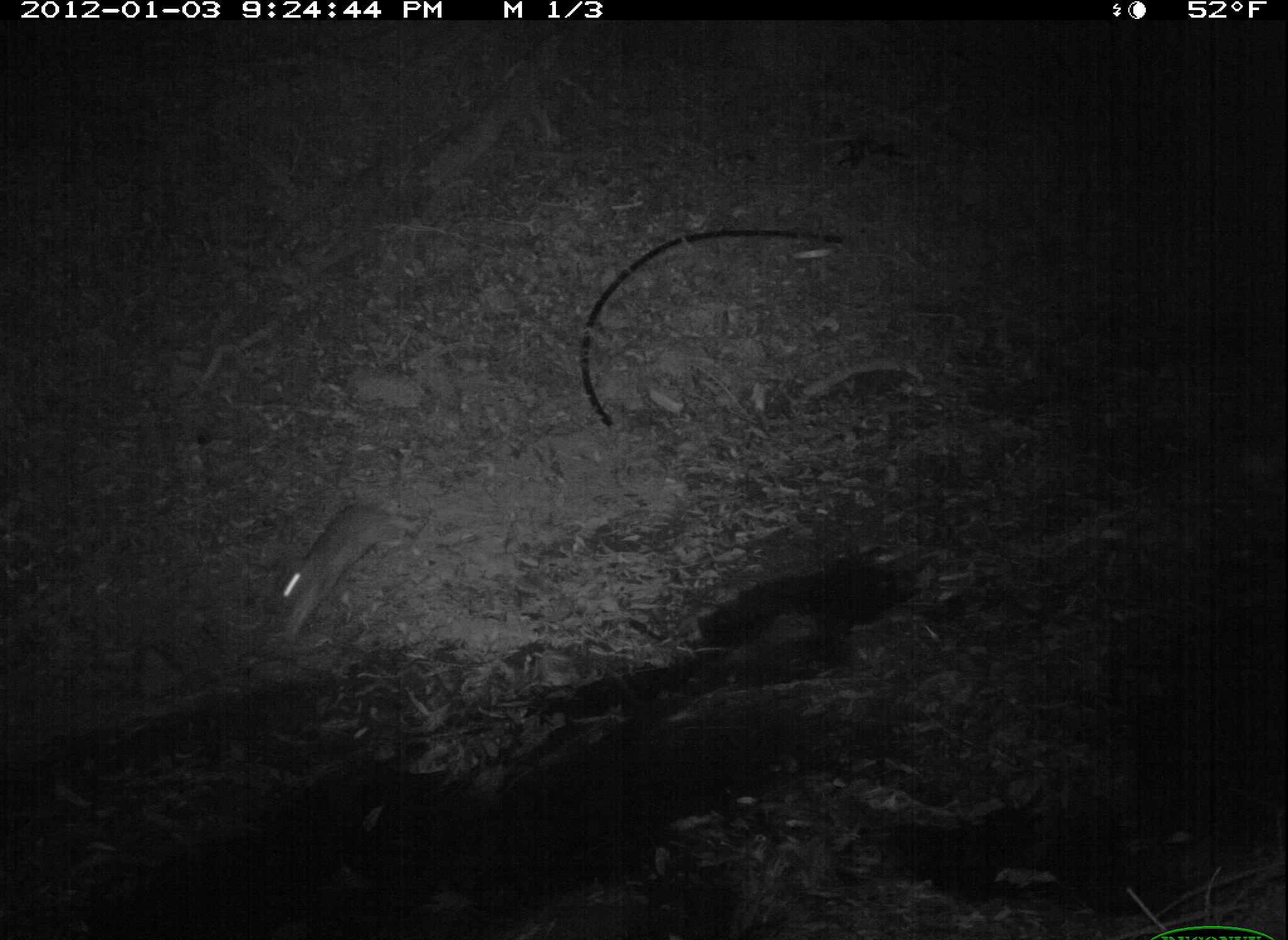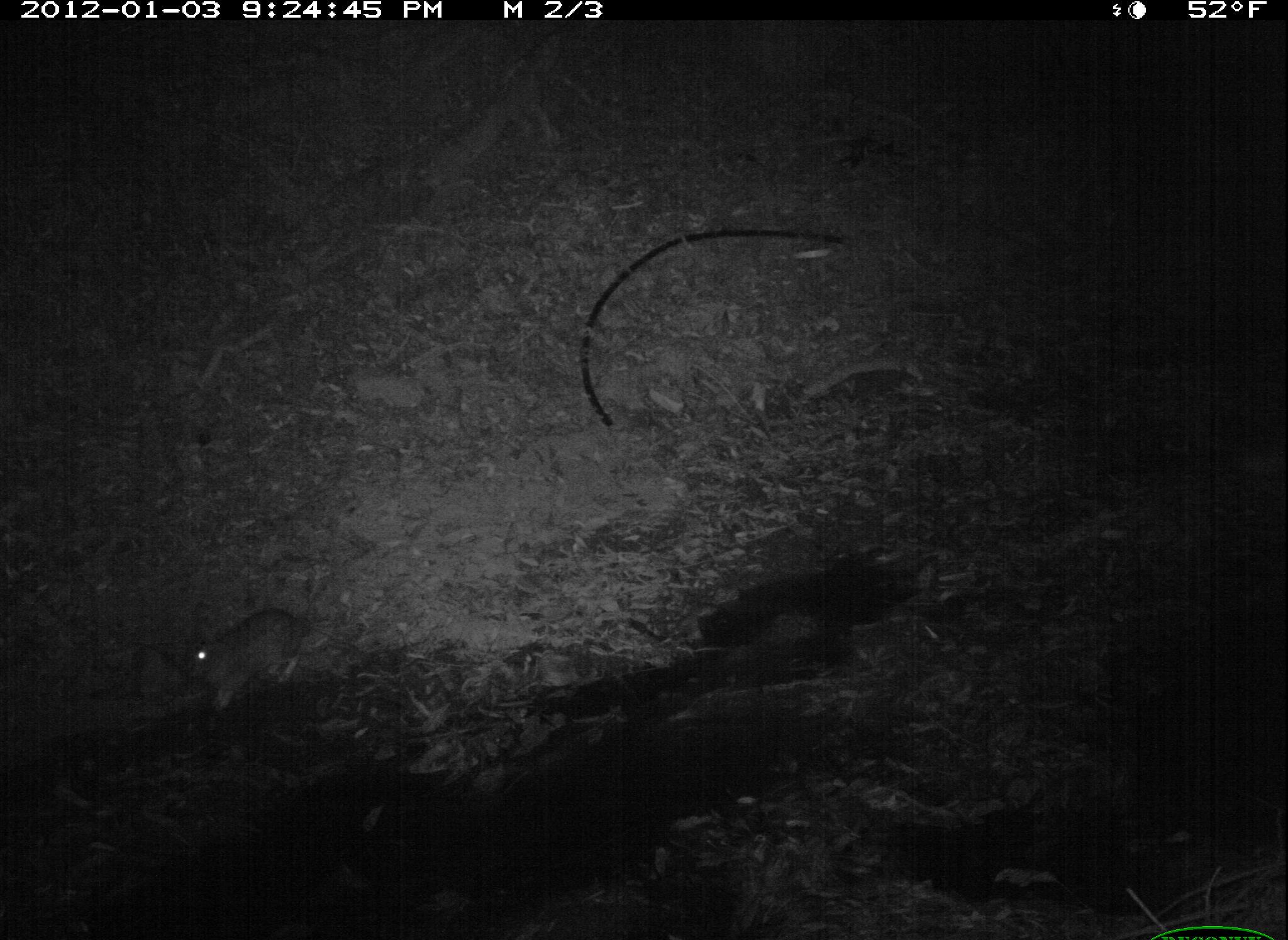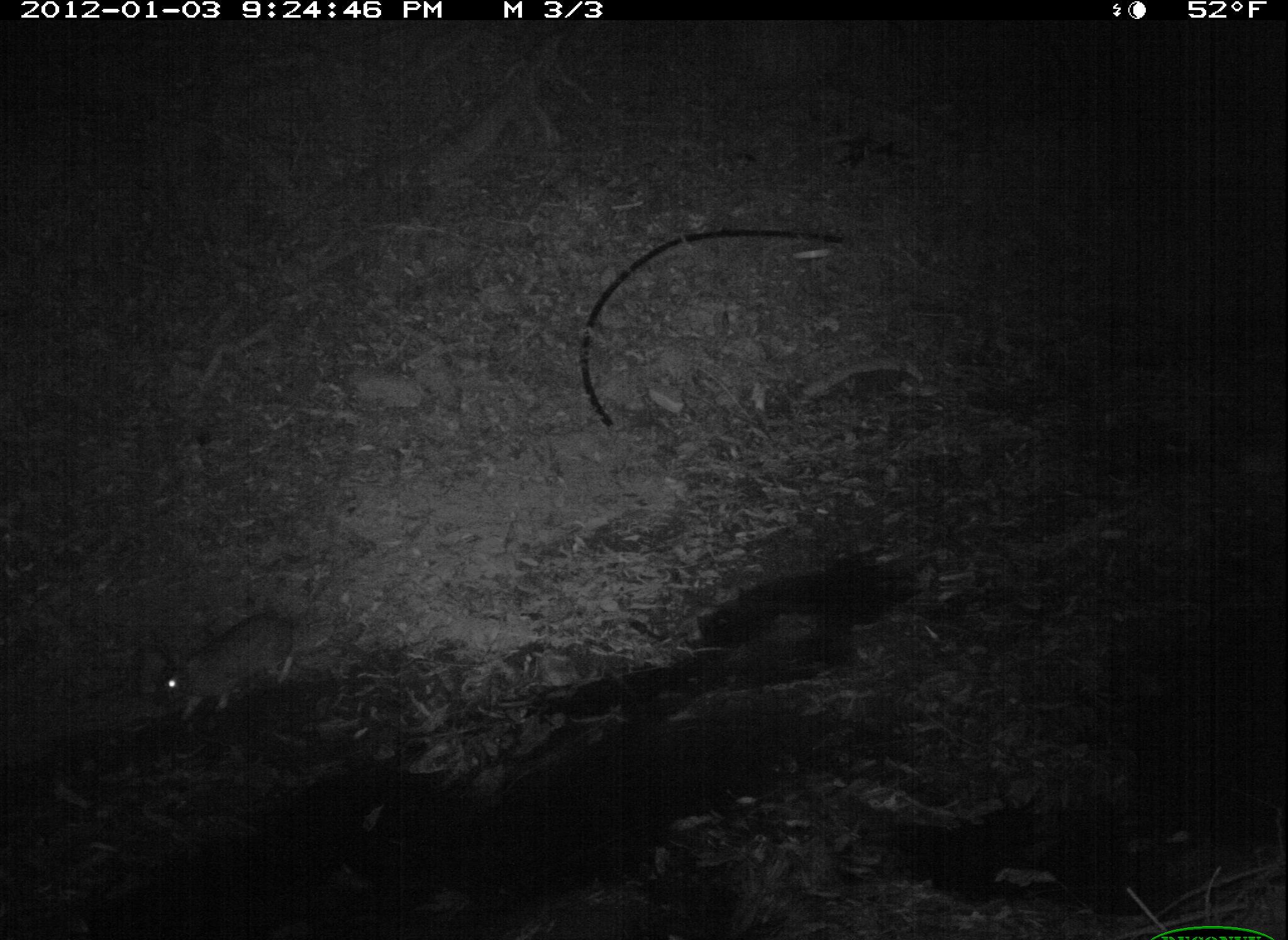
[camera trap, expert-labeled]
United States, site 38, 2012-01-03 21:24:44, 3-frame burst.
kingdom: Animalia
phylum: Chordata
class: Mammalia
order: Lagomorpha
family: Leporidae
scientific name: Leporidae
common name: rabbits and hares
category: rabbit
Rabbit (rabbits and hares) (Leporidae).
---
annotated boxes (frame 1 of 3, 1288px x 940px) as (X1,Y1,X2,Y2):
rabbit: (240,491,433,639)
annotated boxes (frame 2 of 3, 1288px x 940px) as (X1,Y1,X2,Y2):
rabbit: (171,591,327,723)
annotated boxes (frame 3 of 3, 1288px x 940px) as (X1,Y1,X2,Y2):
rabbit: (121,604,322,733)